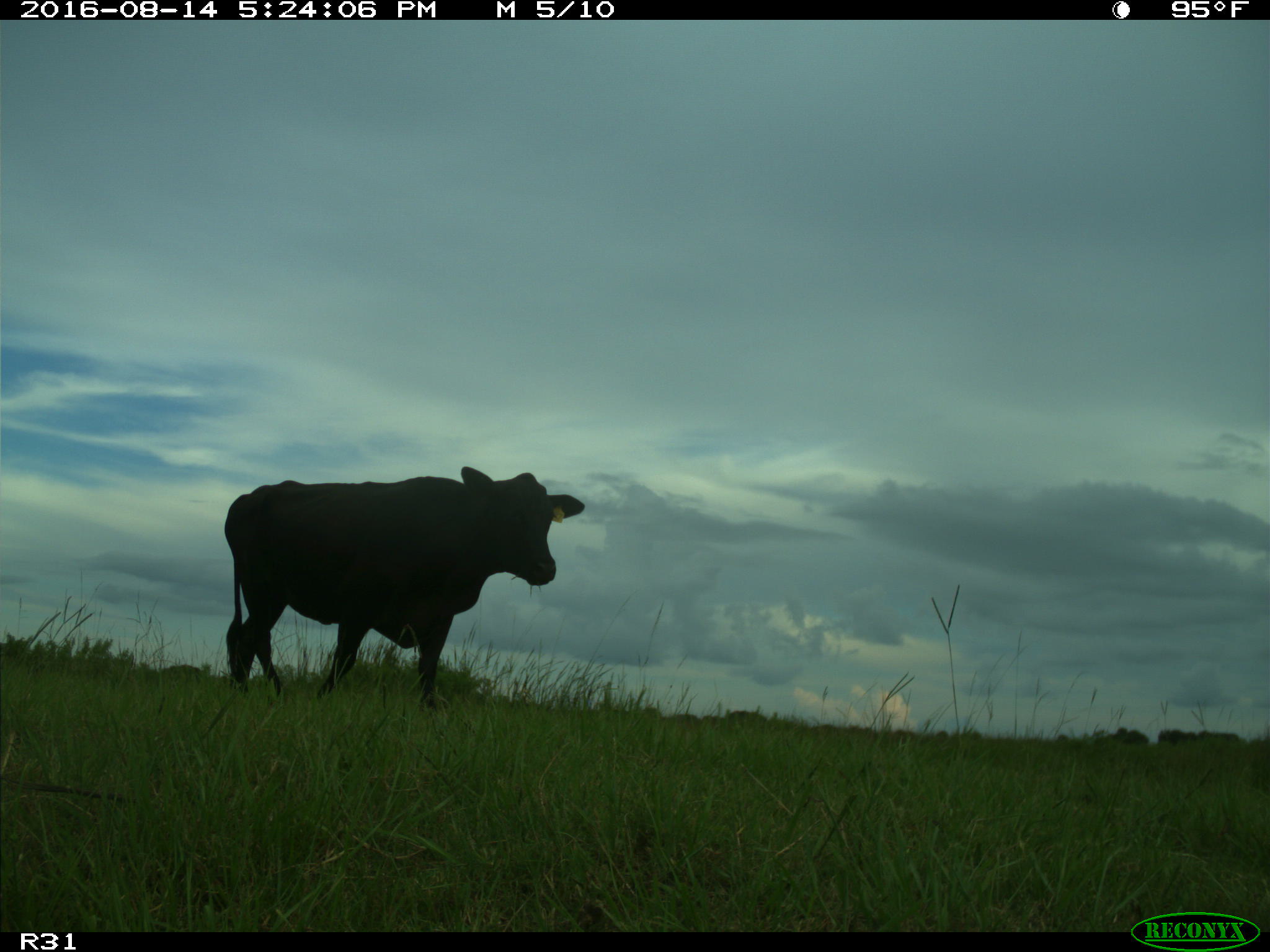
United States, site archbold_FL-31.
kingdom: Animalia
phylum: Chordata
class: Mammalia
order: Artiodactyla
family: Bovidae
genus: Bos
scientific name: Bos taurus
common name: domestic cow